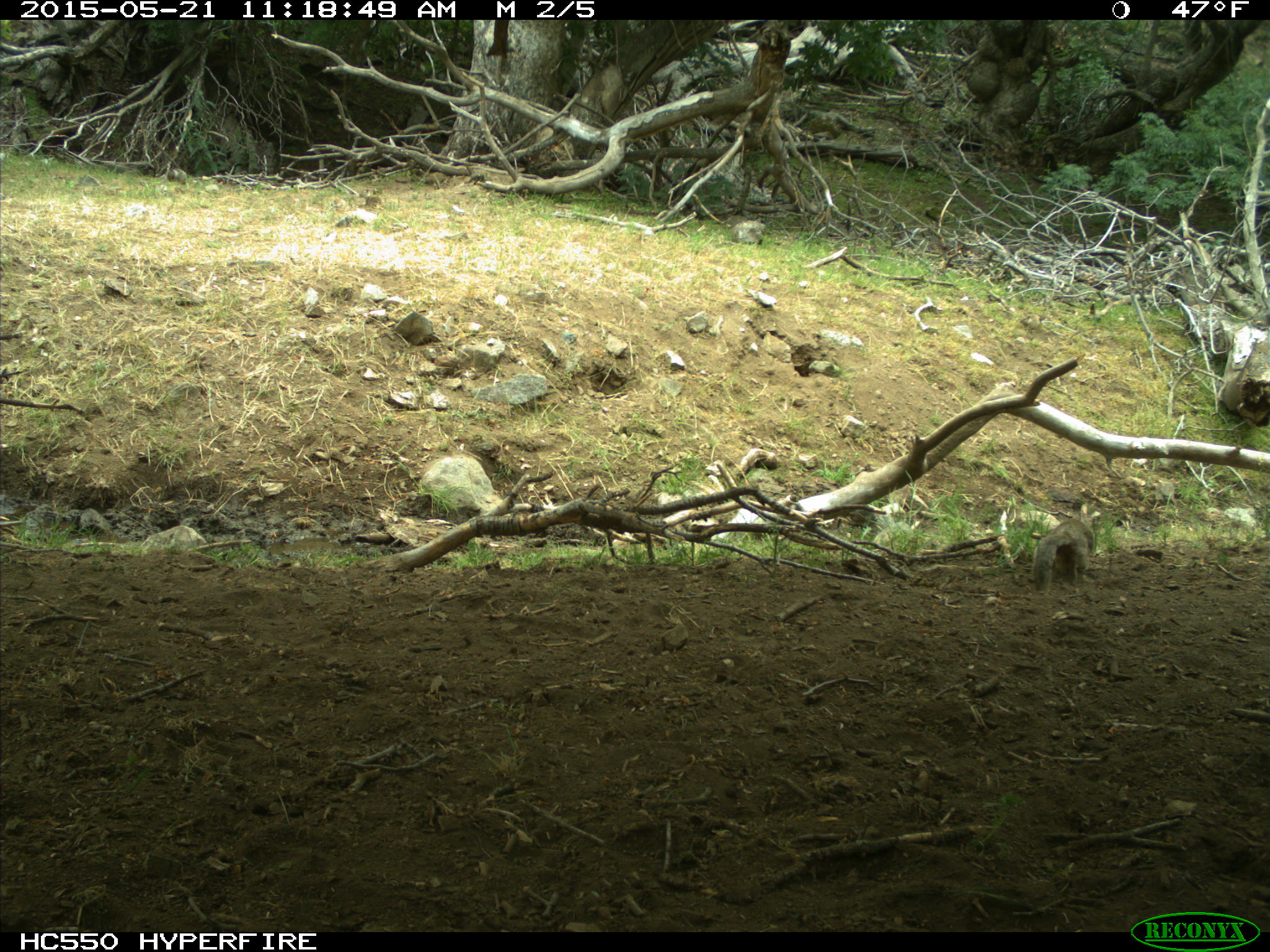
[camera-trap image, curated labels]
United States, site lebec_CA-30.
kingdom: Animalia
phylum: Chordata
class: Mammalia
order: Rodentia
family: Sciuridae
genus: Otospermophilus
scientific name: Otospermophilus beecheyi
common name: california ground squirrel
Otospermophilus beecheyi (california ground squirrel).